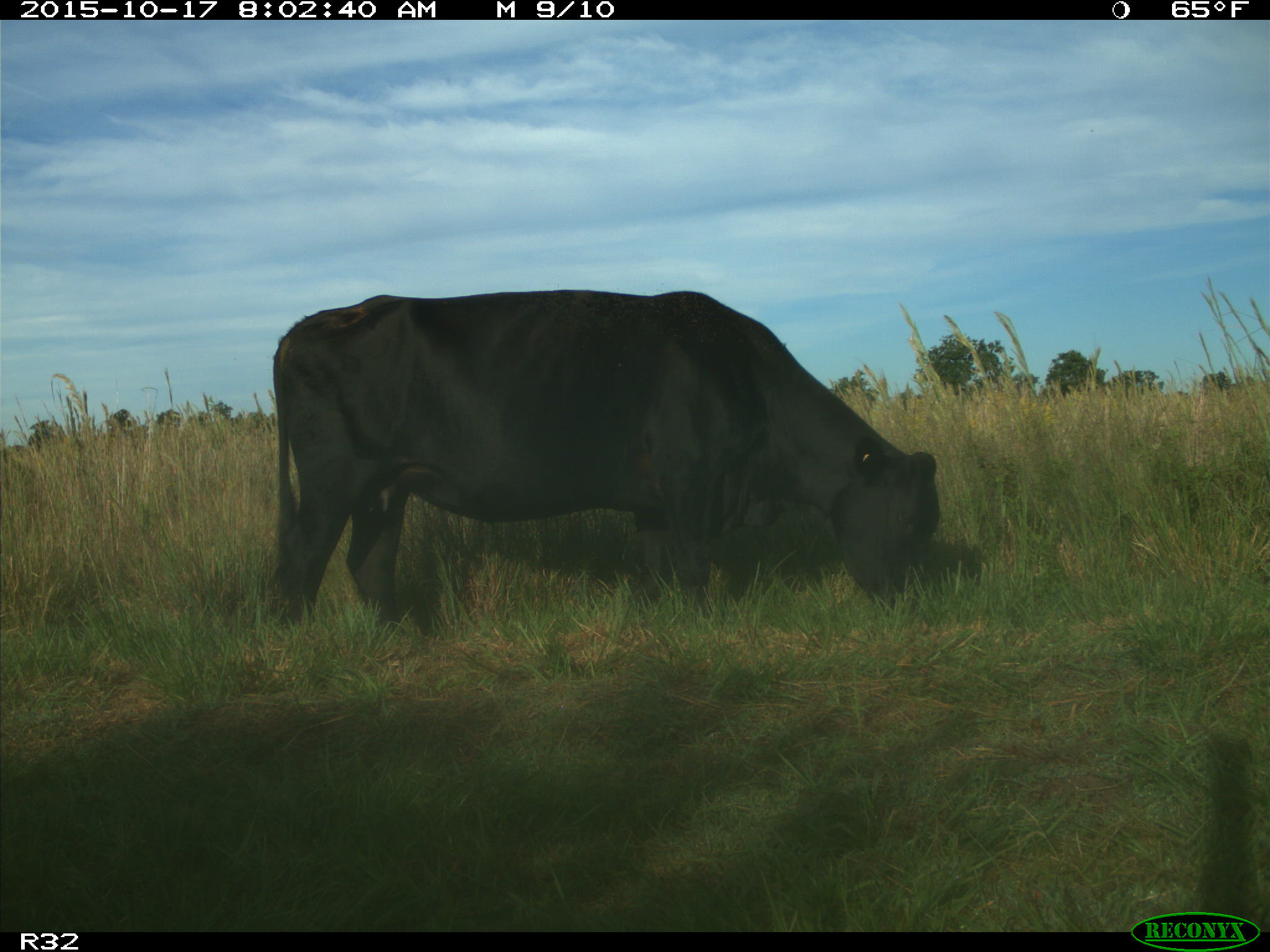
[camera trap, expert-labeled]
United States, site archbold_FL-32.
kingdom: Animalia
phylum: Chordata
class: Mammalia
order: Artiodactyla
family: Bovidae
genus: Bos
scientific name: Bos taurus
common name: domestic cow